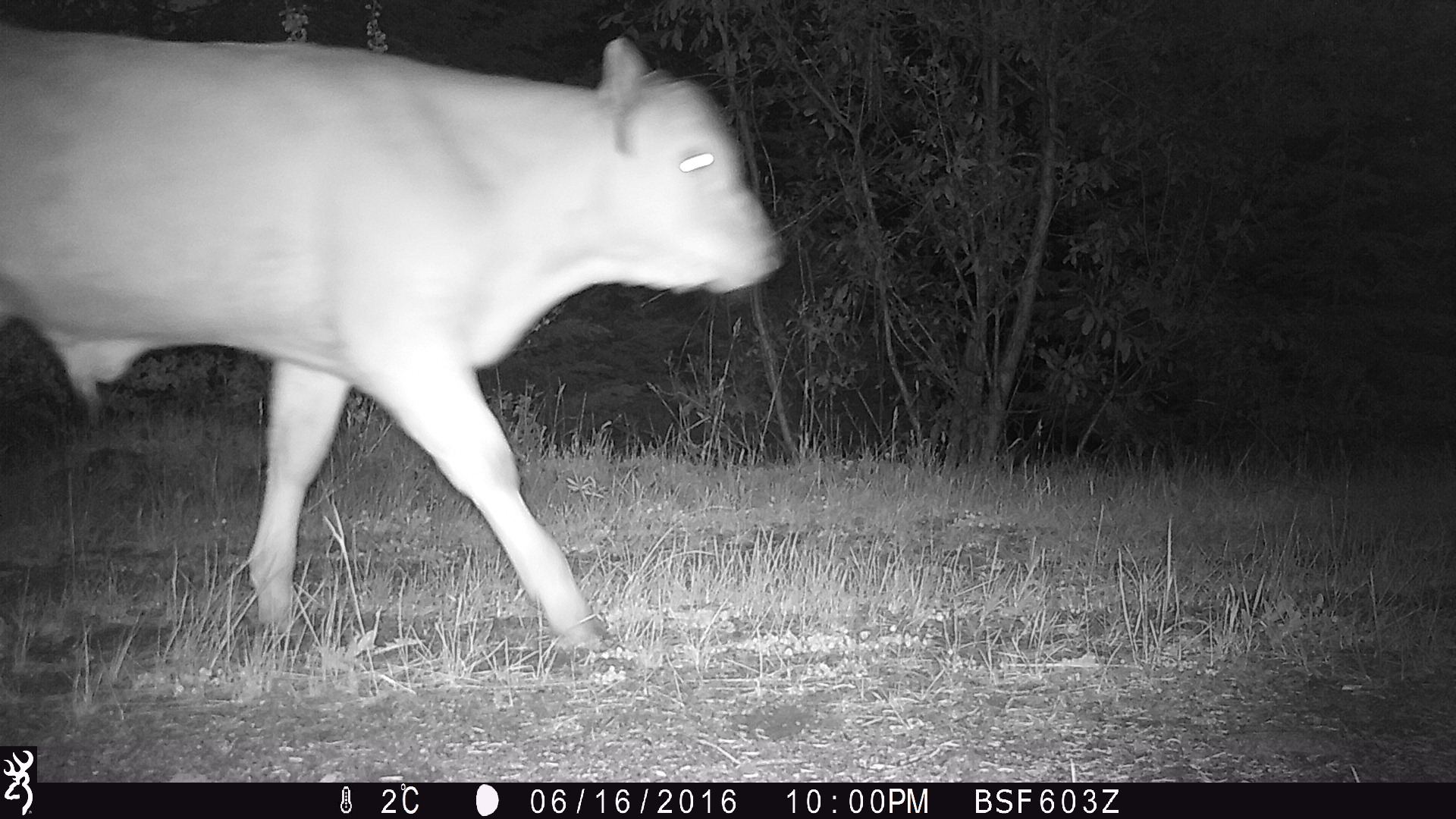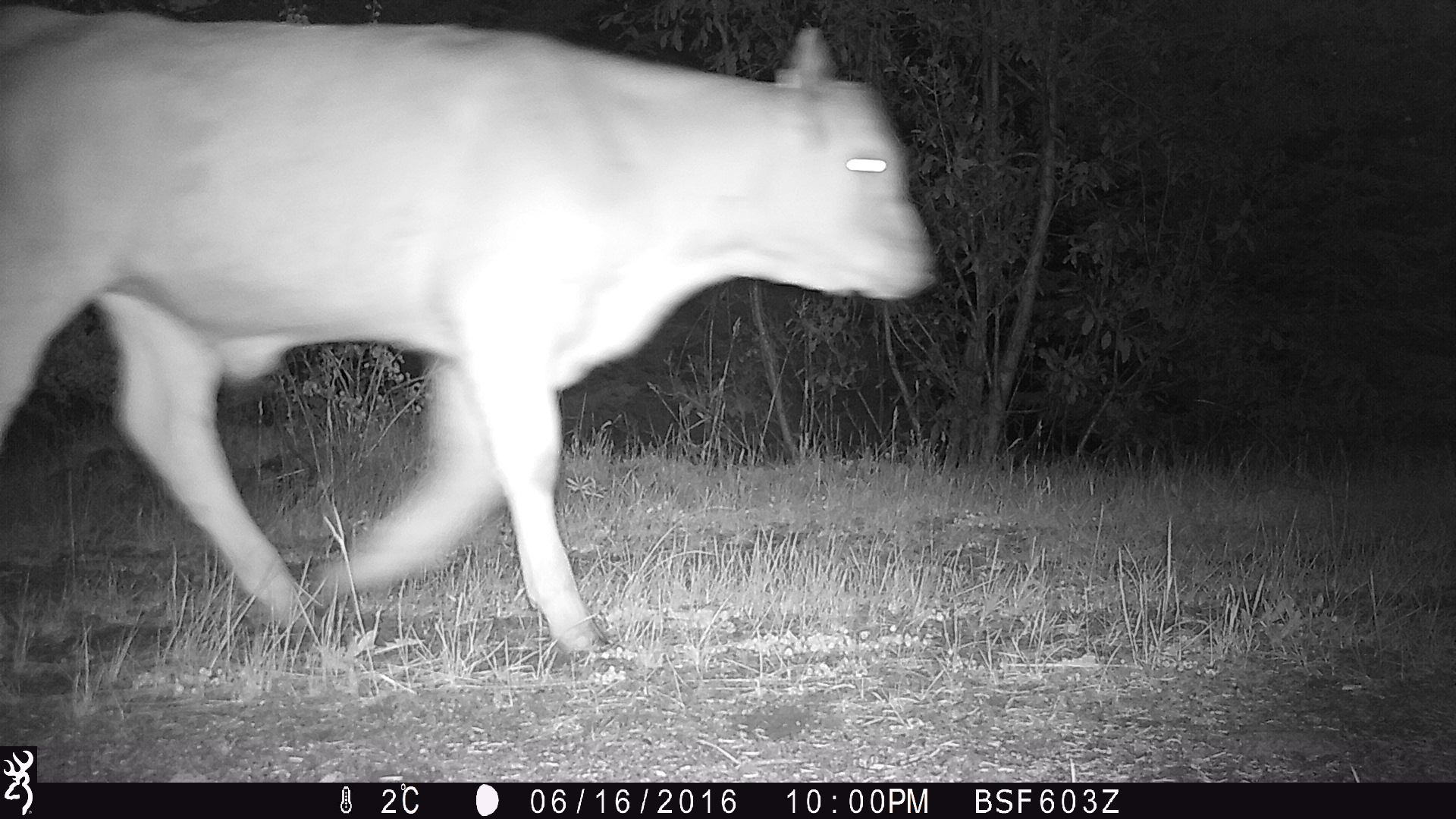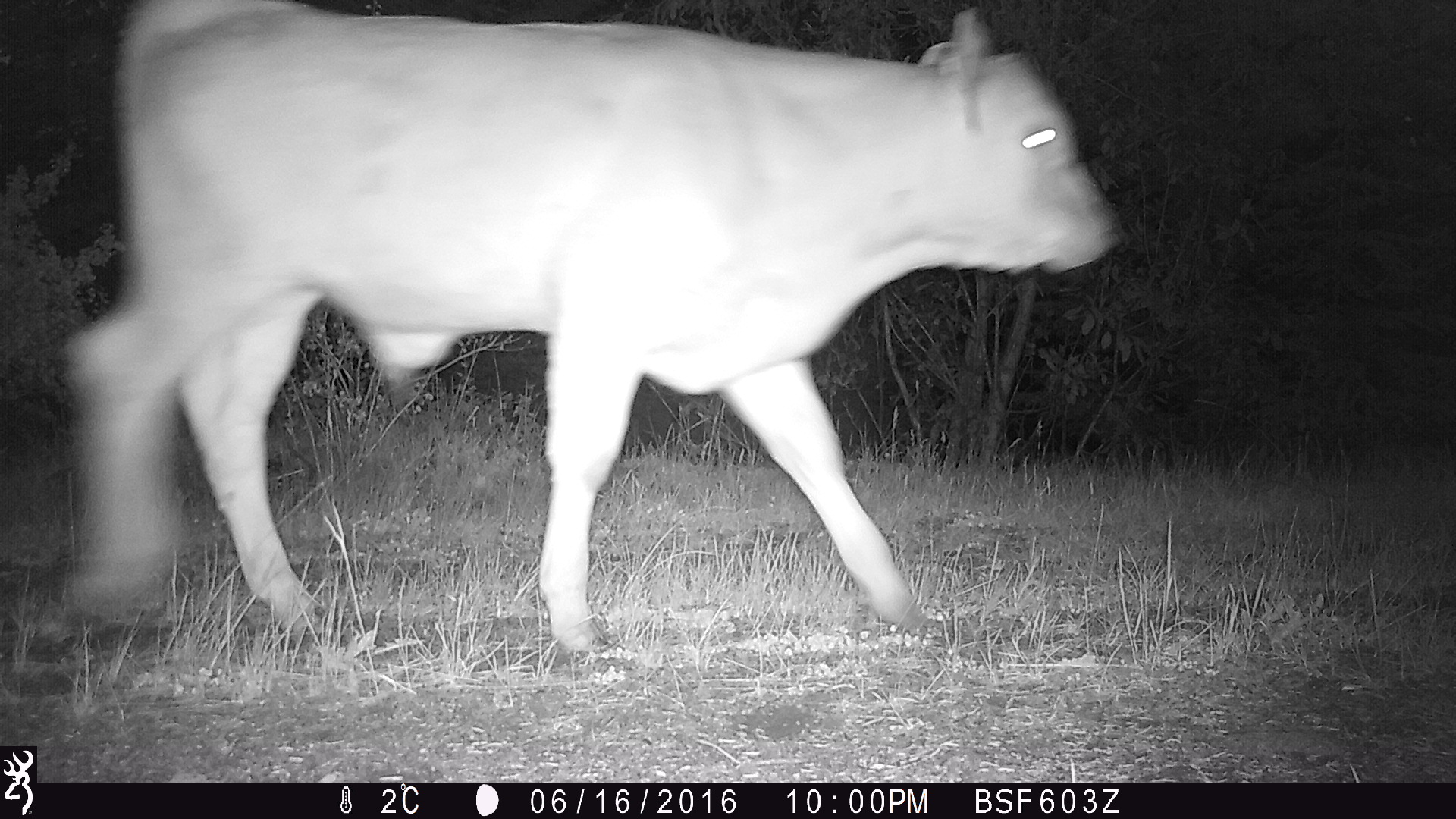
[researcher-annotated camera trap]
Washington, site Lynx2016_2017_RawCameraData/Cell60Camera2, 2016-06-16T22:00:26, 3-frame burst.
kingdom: Animalia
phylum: Chordata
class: Mammalia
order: Artiodactyla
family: Bovidae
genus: Bos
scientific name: Bos taurus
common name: domestic cattle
Domestic cattle (Bos taurus). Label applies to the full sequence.